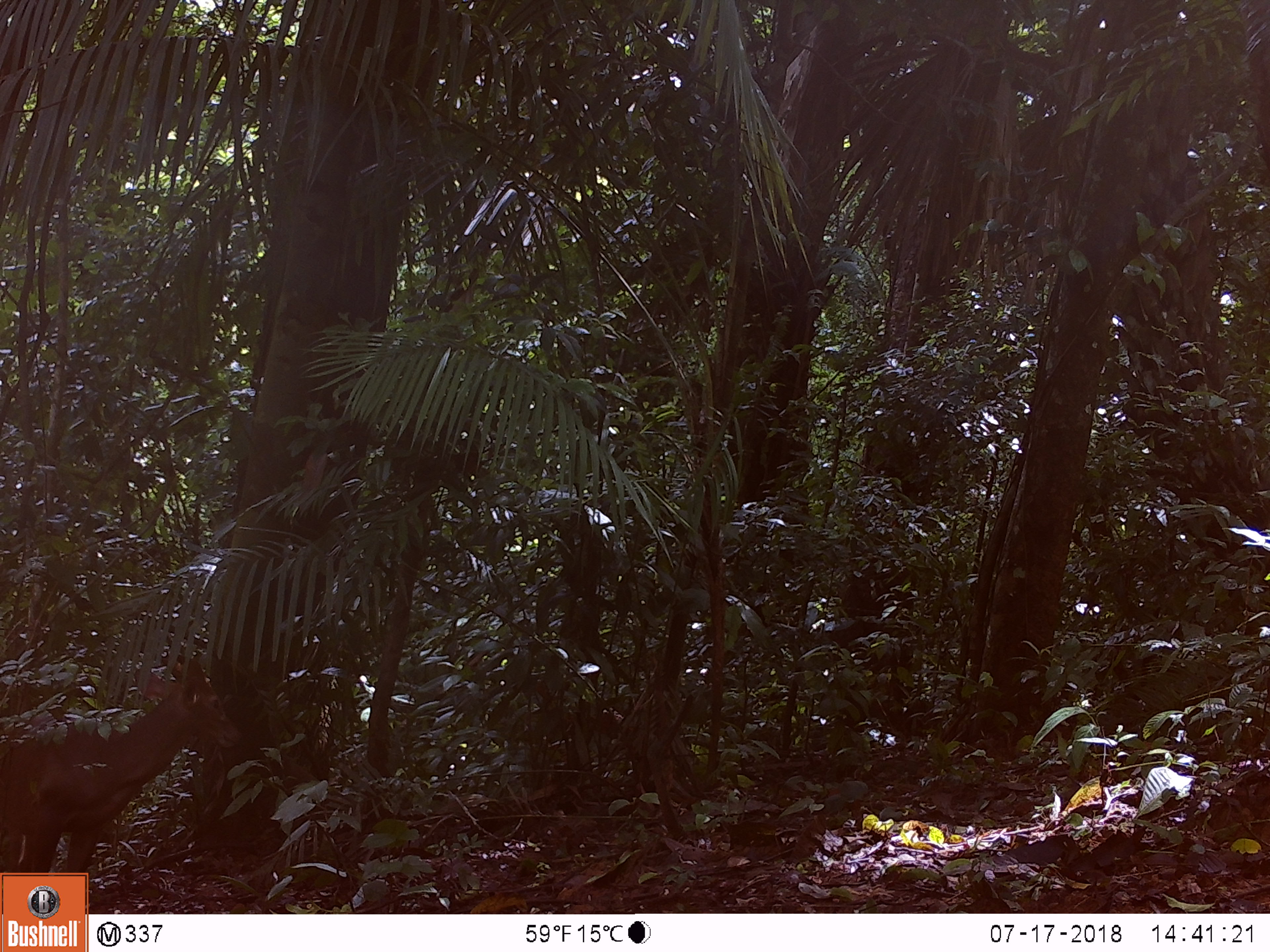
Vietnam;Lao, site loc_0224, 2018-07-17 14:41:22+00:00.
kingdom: Animalia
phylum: Chordata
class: Mammalia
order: Artiodactyla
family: Cervidae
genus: Muntiacus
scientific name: Muntiacus vuquangensis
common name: large-antlered muntjac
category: large antlered muntjac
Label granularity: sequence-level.